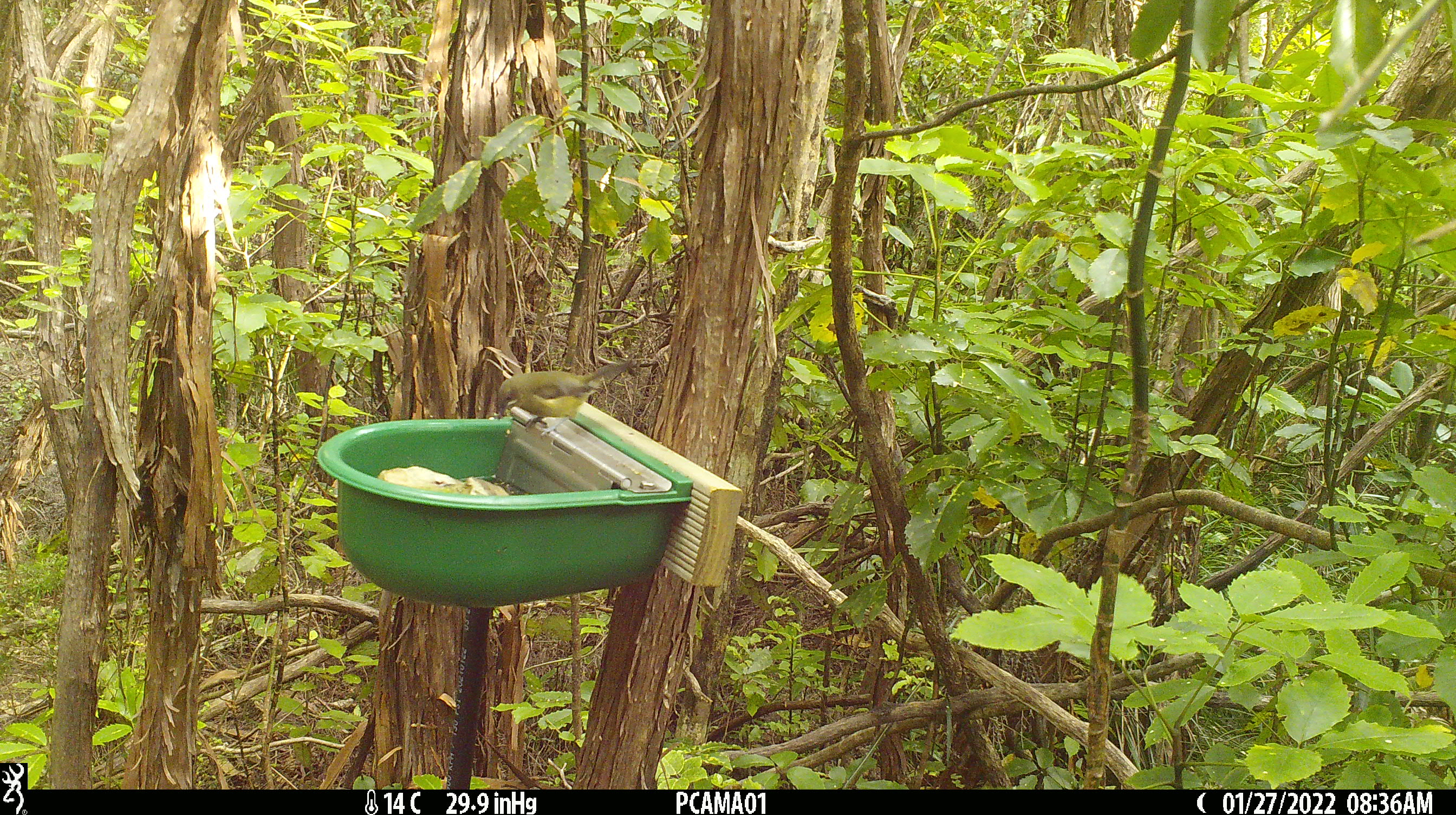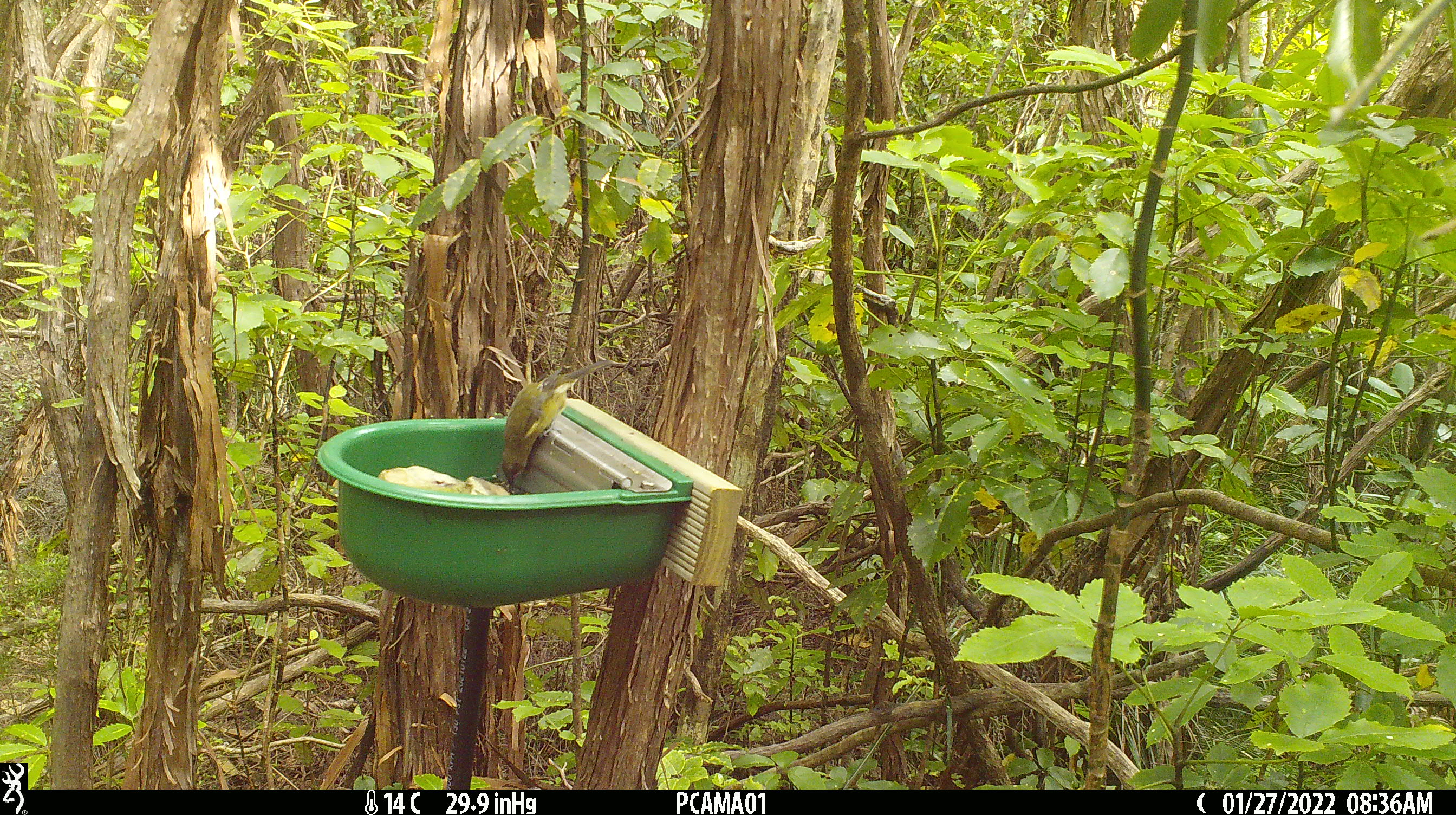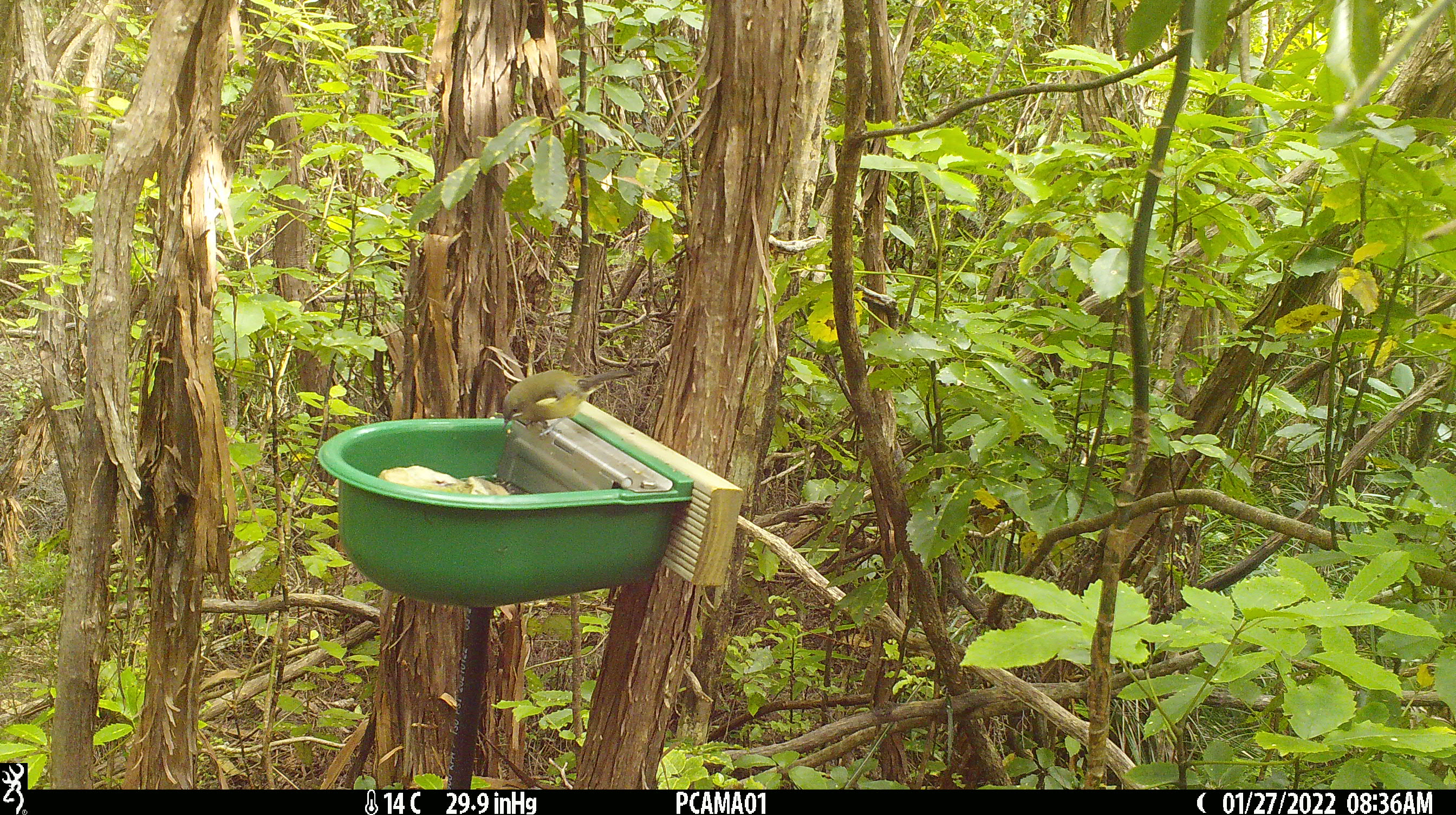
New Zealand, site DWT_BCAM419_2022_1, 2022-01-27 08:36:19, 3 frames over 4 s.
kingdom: Animalia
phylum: Chordata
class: Aves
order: Passeriformes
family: Meliphagidae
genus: Anthornis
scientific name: Anthornis melanura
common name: new zealand bellbird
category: bellbird